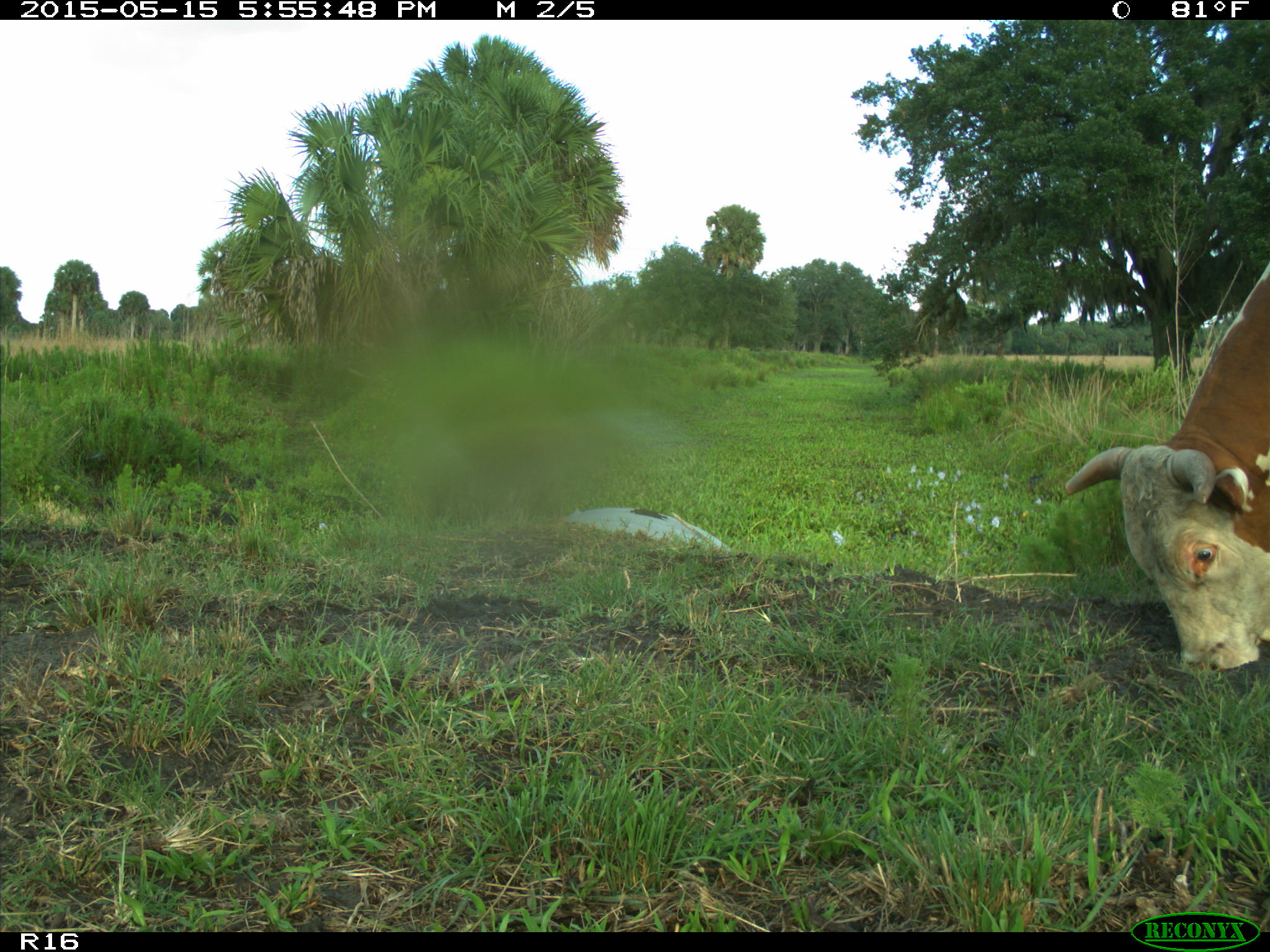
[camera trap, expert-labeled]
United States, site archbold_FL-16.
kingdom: Animalia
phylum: Chordata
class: Mammalia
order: Artiodactyla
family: Bovidae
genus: Bos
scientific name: Bos taurus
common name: domestic cow